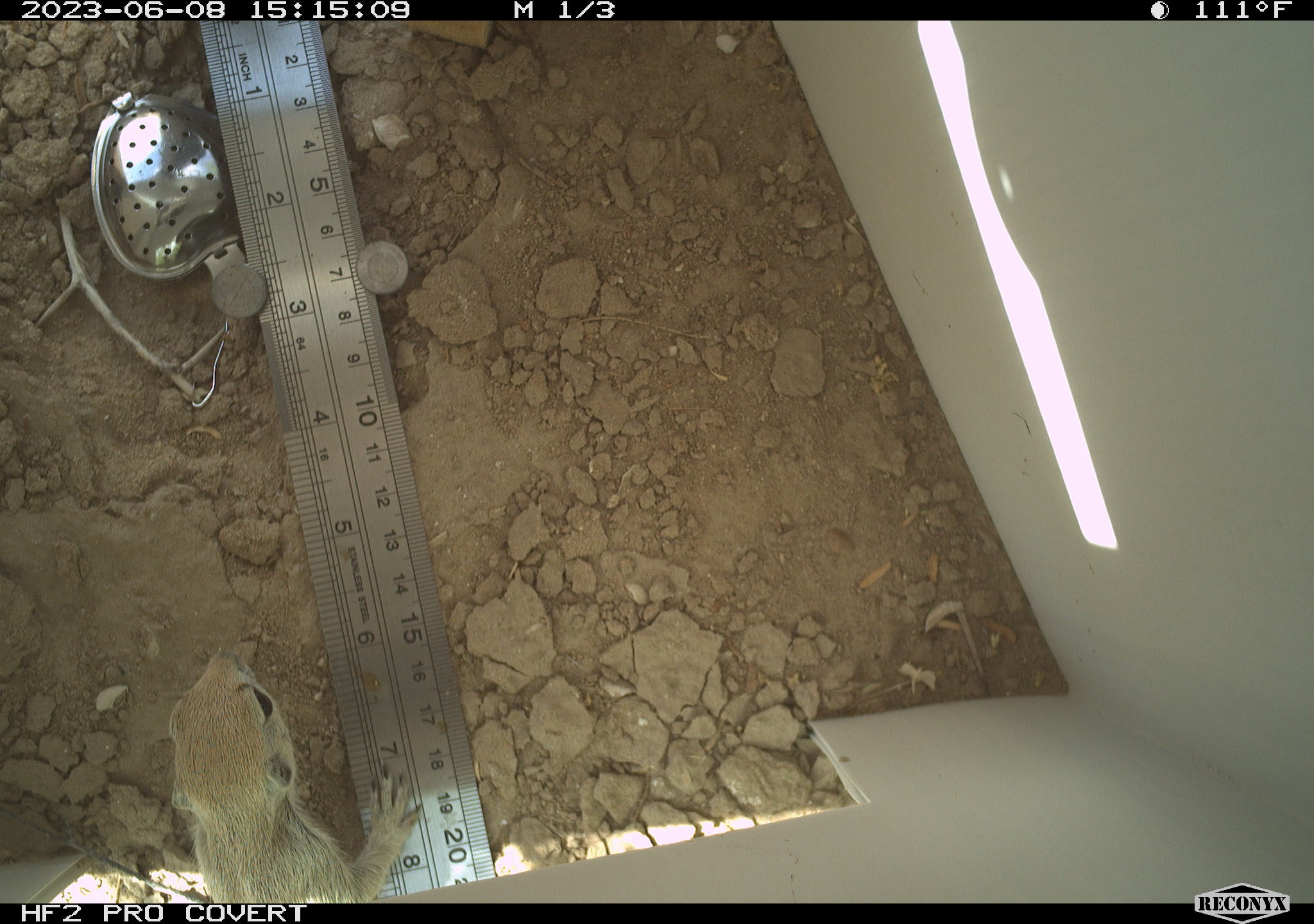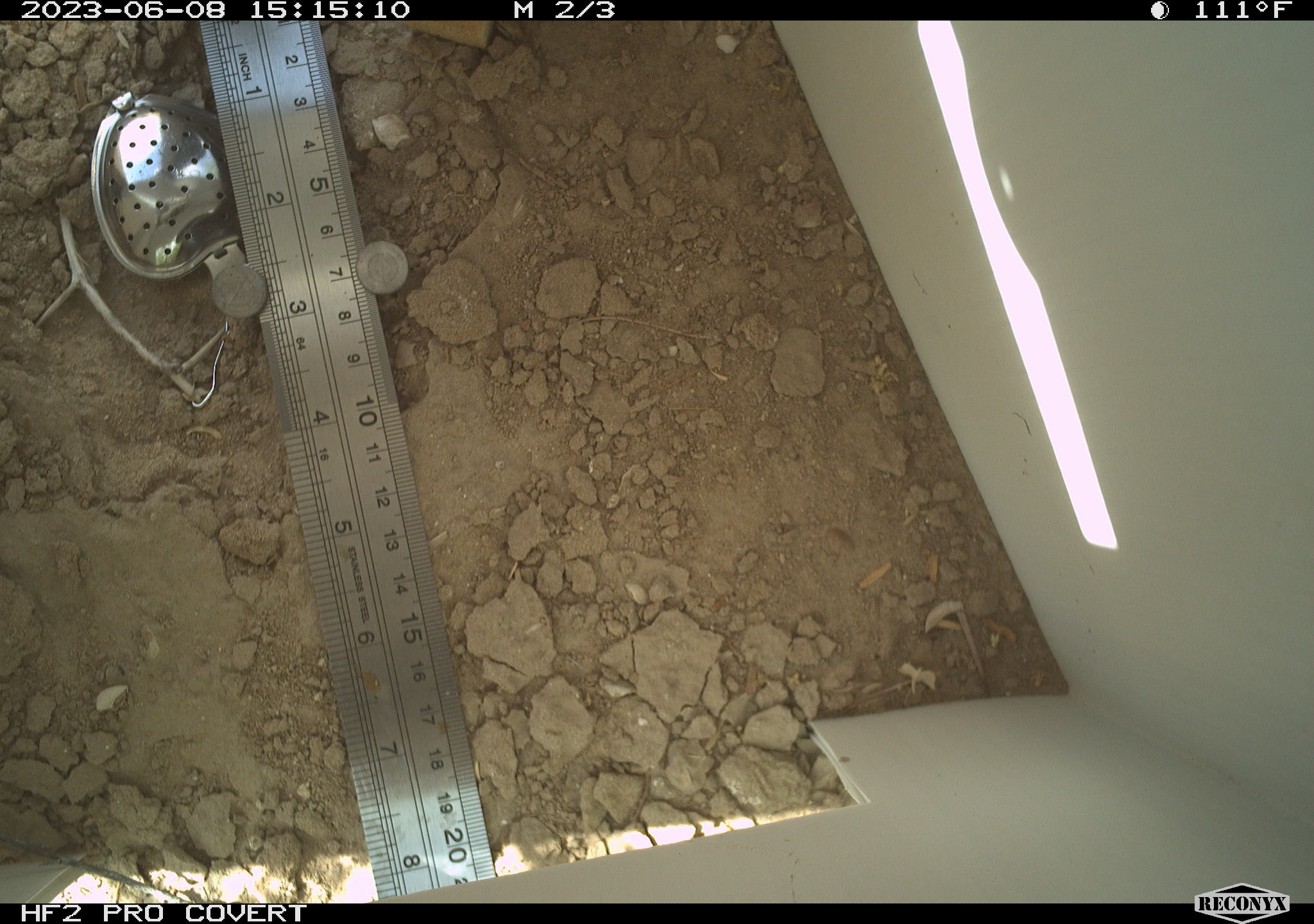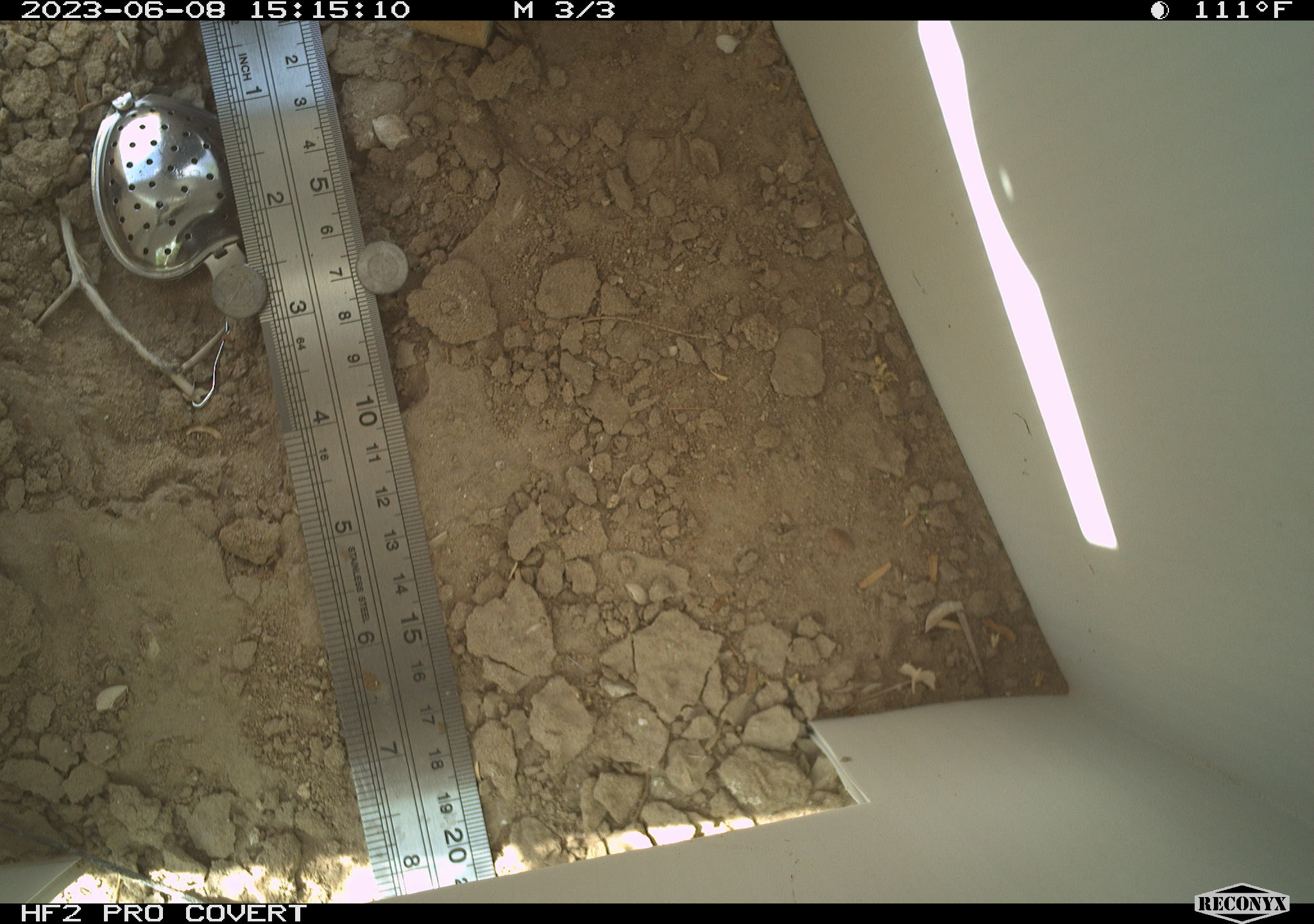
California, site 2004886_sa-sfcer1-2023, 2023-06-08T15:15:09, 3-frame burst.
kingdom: Animalia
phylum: Chordata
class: Mammalia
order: Rodentia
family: Sciuridae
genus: Xerospermophilus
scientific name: Xerospermophilus tereticaudus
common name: round-tailed ground squirrel